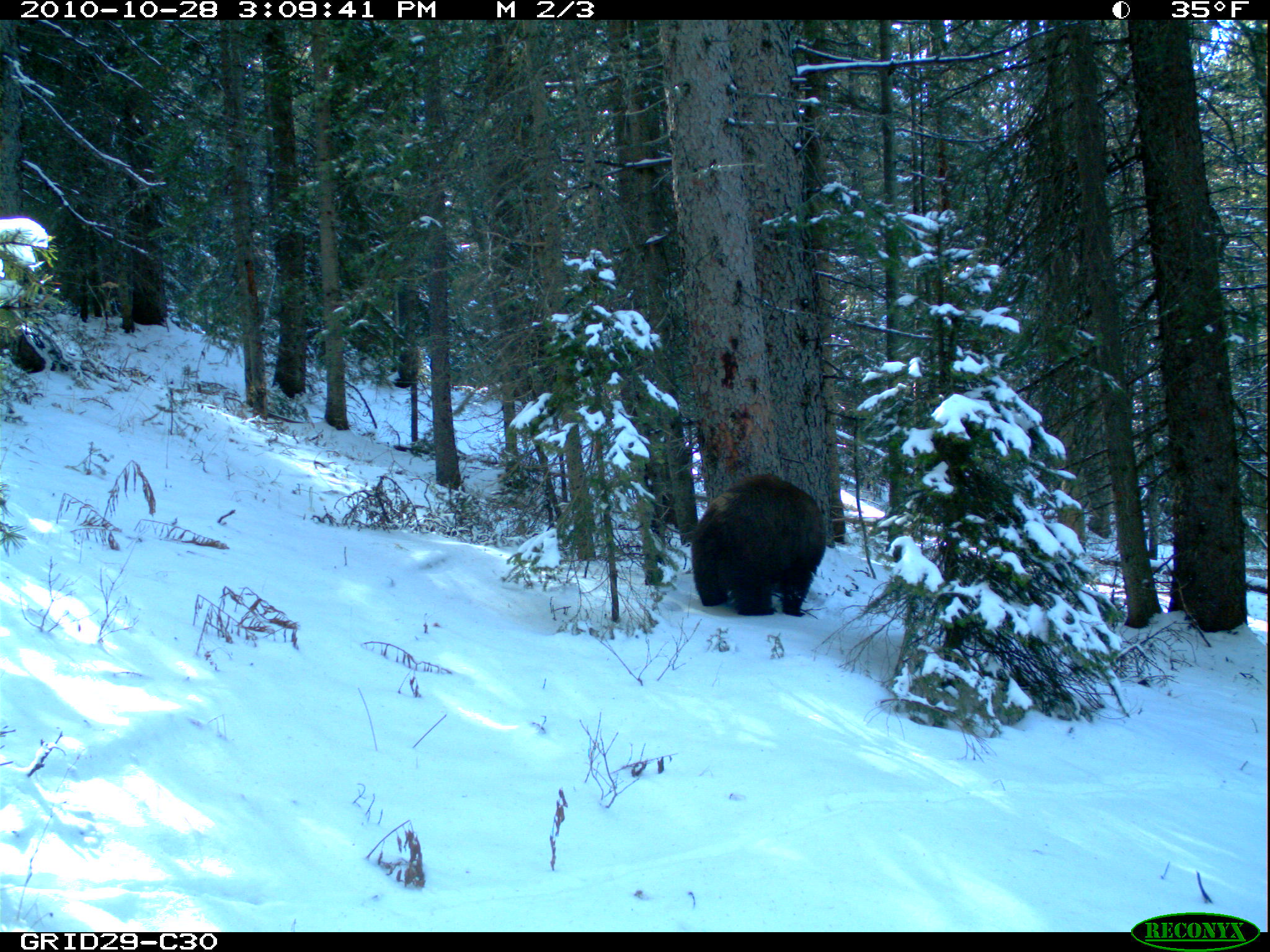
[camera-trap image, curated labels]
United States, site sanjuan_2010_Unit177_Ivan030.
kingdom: Animalia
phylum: Chordata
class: Mammalia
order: Carnivora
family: Ursidae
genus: Ursus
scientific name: Ursus americanus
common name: american black bear